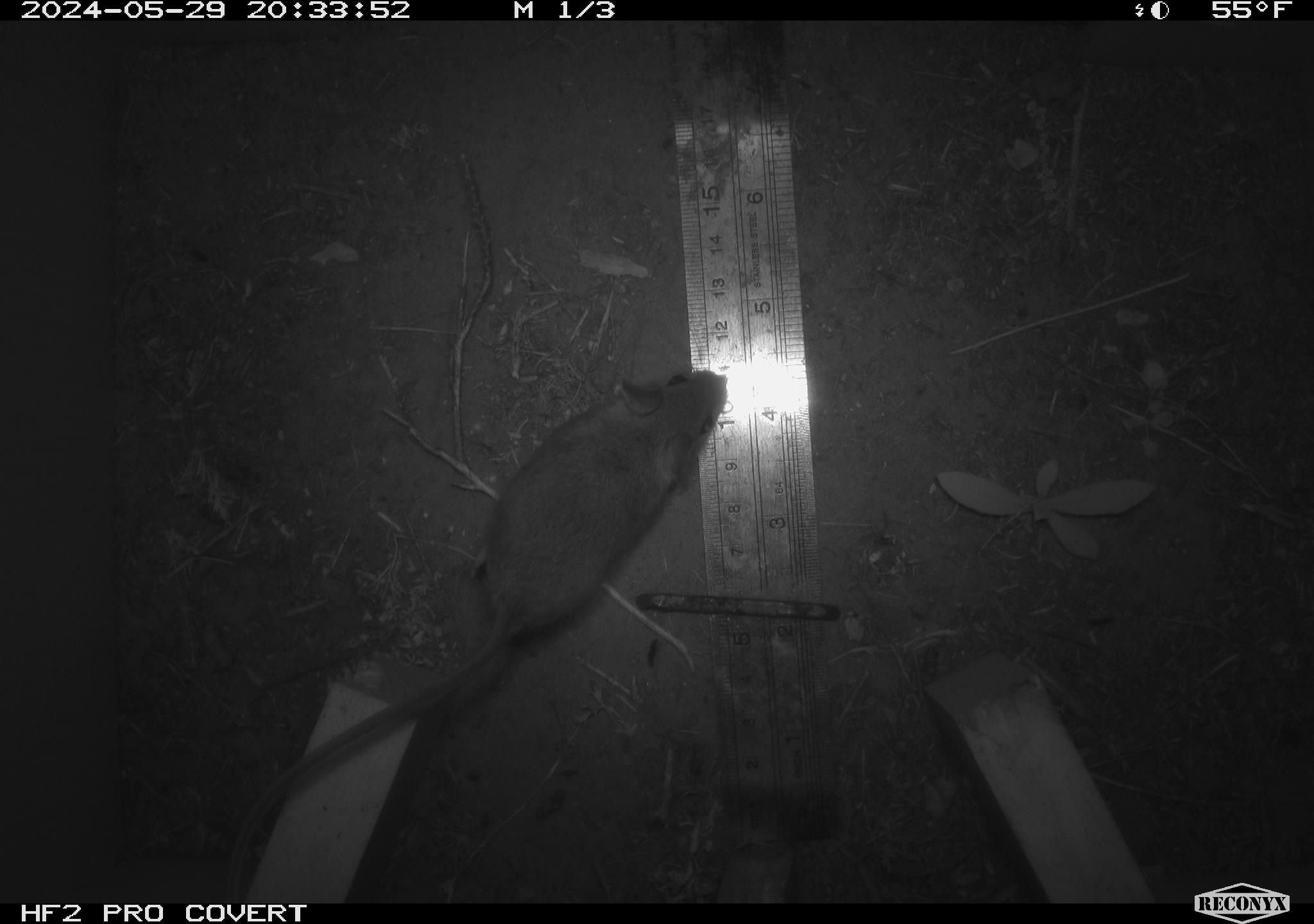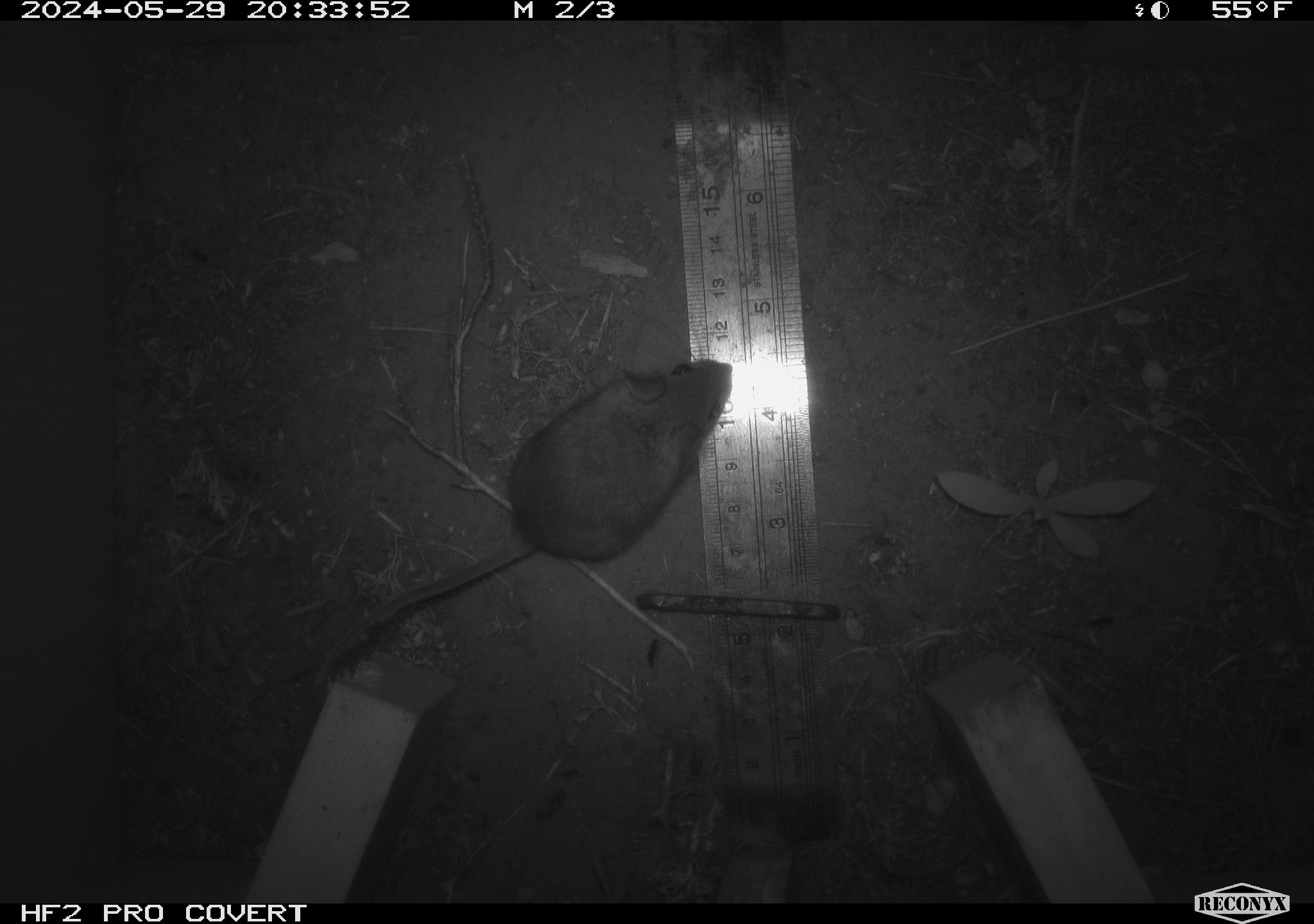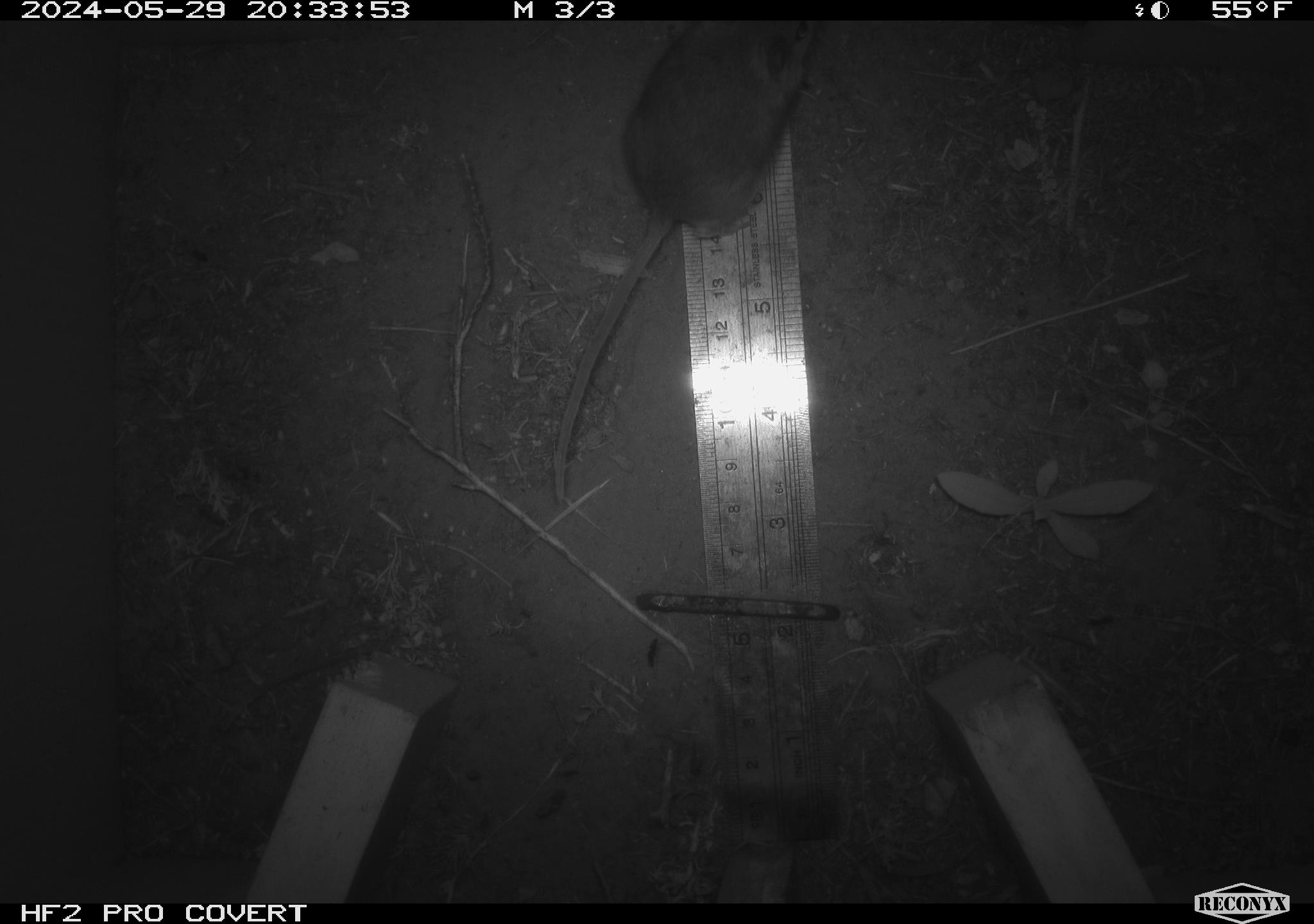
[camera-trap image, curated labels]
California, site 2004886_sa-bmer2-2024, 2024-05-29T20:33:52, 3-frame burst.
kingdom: Animalia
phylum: Chordata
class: Mammalia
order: Rodentia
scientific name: Rodentia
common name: mouse species